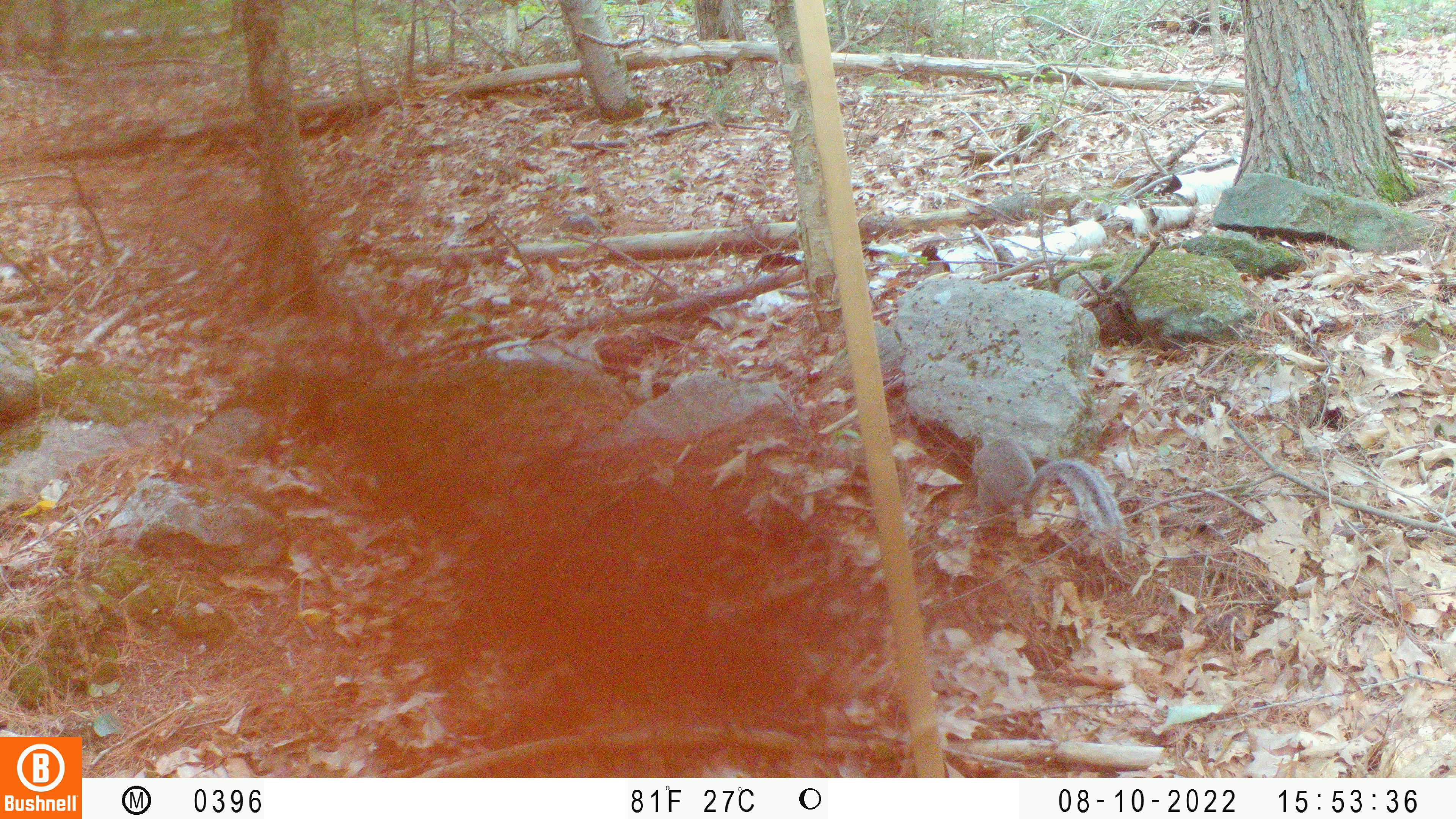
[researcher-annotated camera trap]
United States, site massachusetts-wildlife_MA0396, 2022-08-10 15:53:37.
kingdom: Animalia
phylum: Chordata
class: Mammalia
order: Rodentia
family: Sciuridae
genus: Sciurus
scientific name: Sciurus carolinensis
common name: gray squirrel